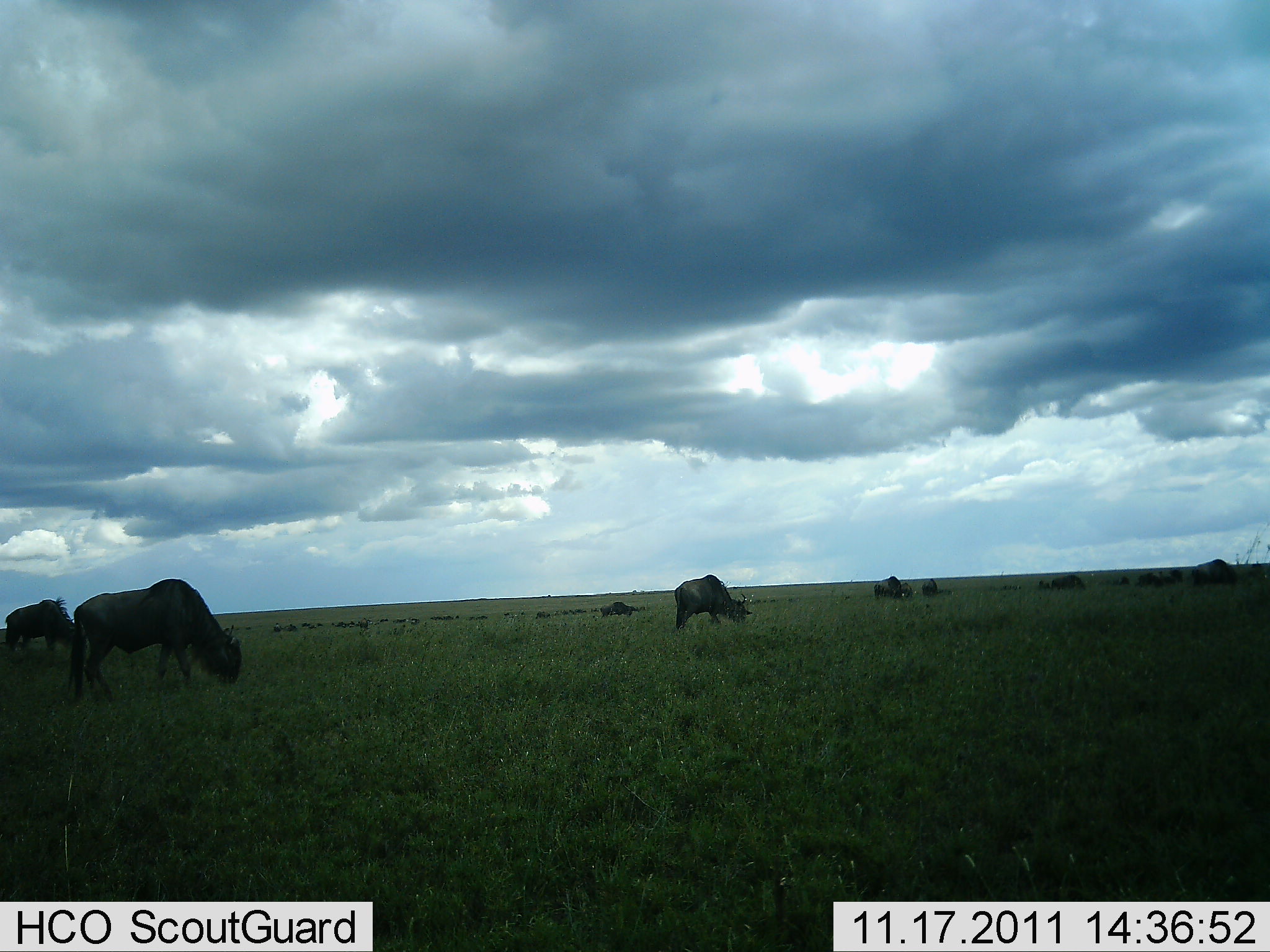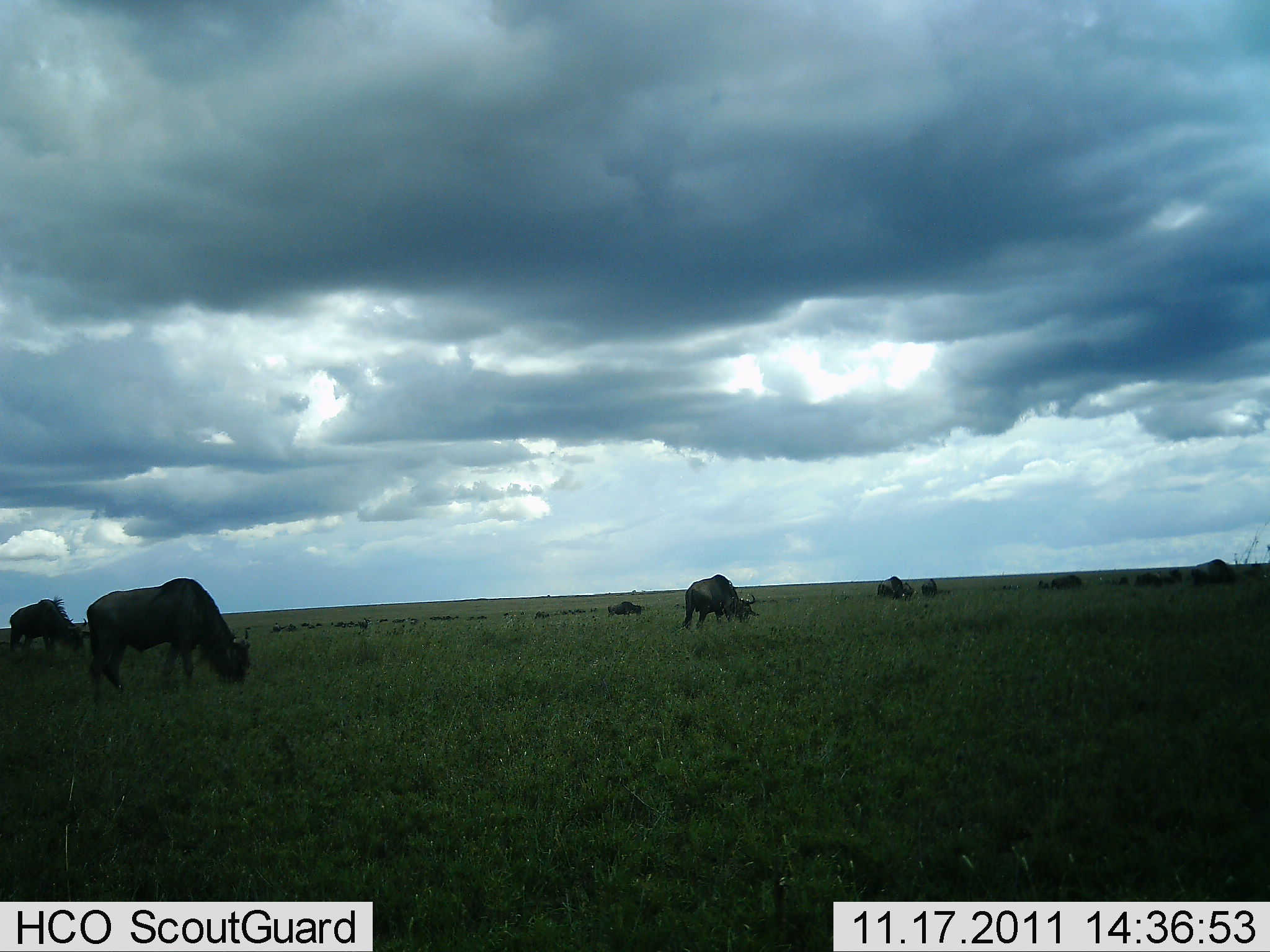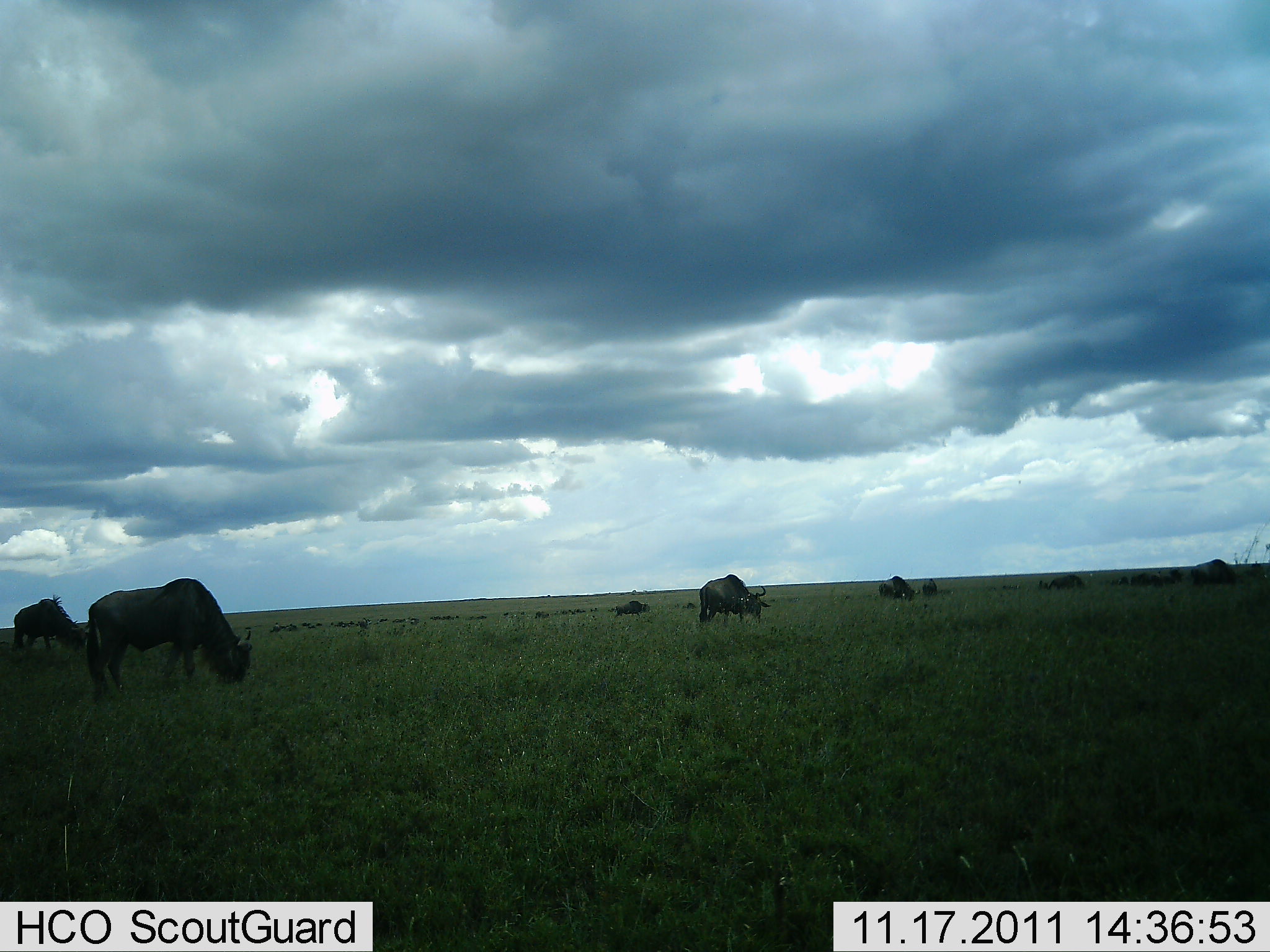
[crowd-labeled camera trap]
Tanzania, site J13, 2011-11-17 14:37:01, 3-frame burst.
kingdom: Animalia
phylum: Chordata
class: Mammalia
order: Artiodactyla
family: Bovidae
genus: Connochaetes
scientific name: Connochaetes taurinus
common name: blue wildebeest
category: wildebeest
Wildebeest (blue wildebeest) (Connochaetes taurinus), count 10. Behavior (volunteer vote fractions): standing 0%, resting 0%, moving 38%, interacting 0%. Young present (vote fraction): 8%. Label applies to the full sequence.